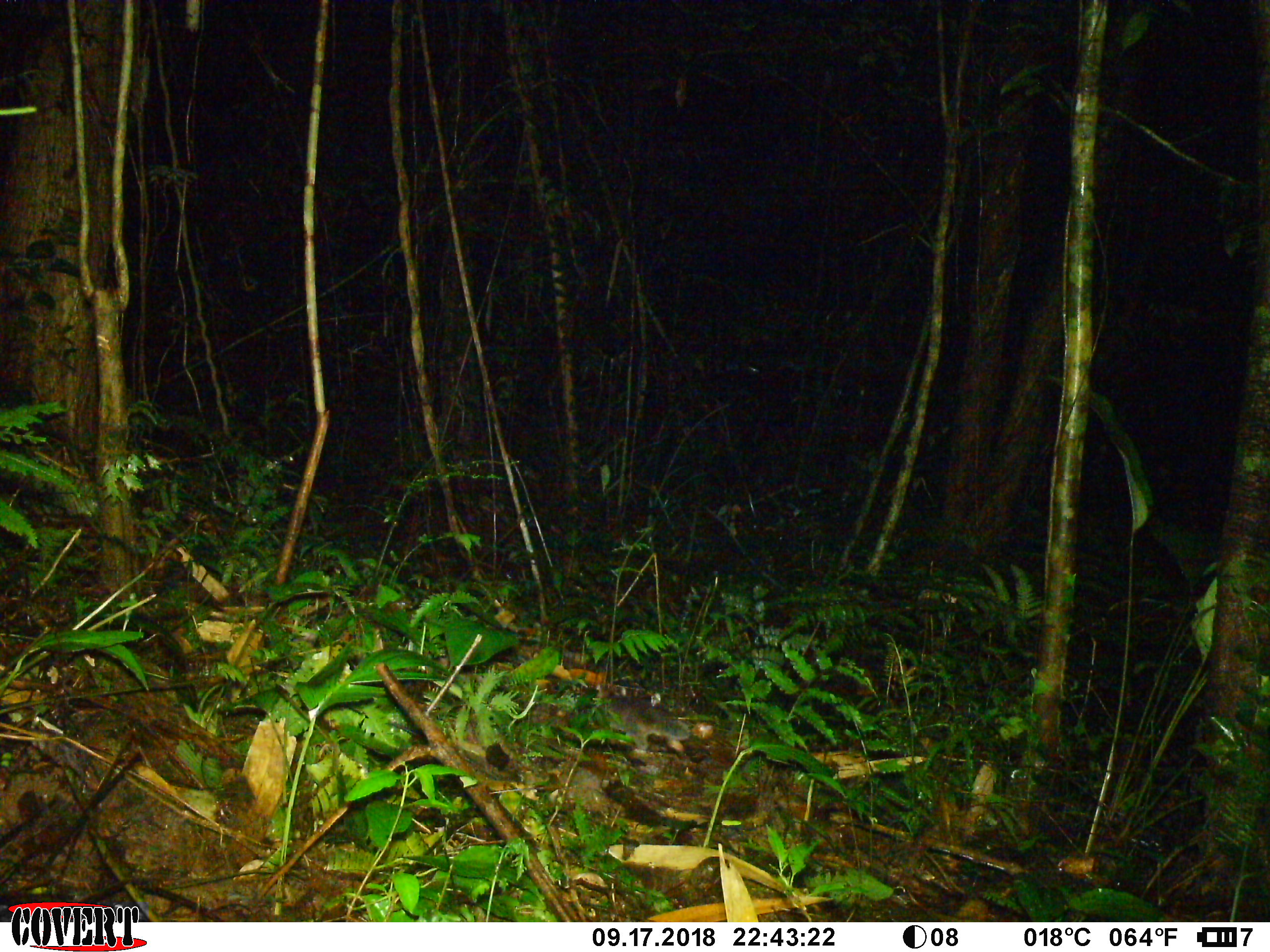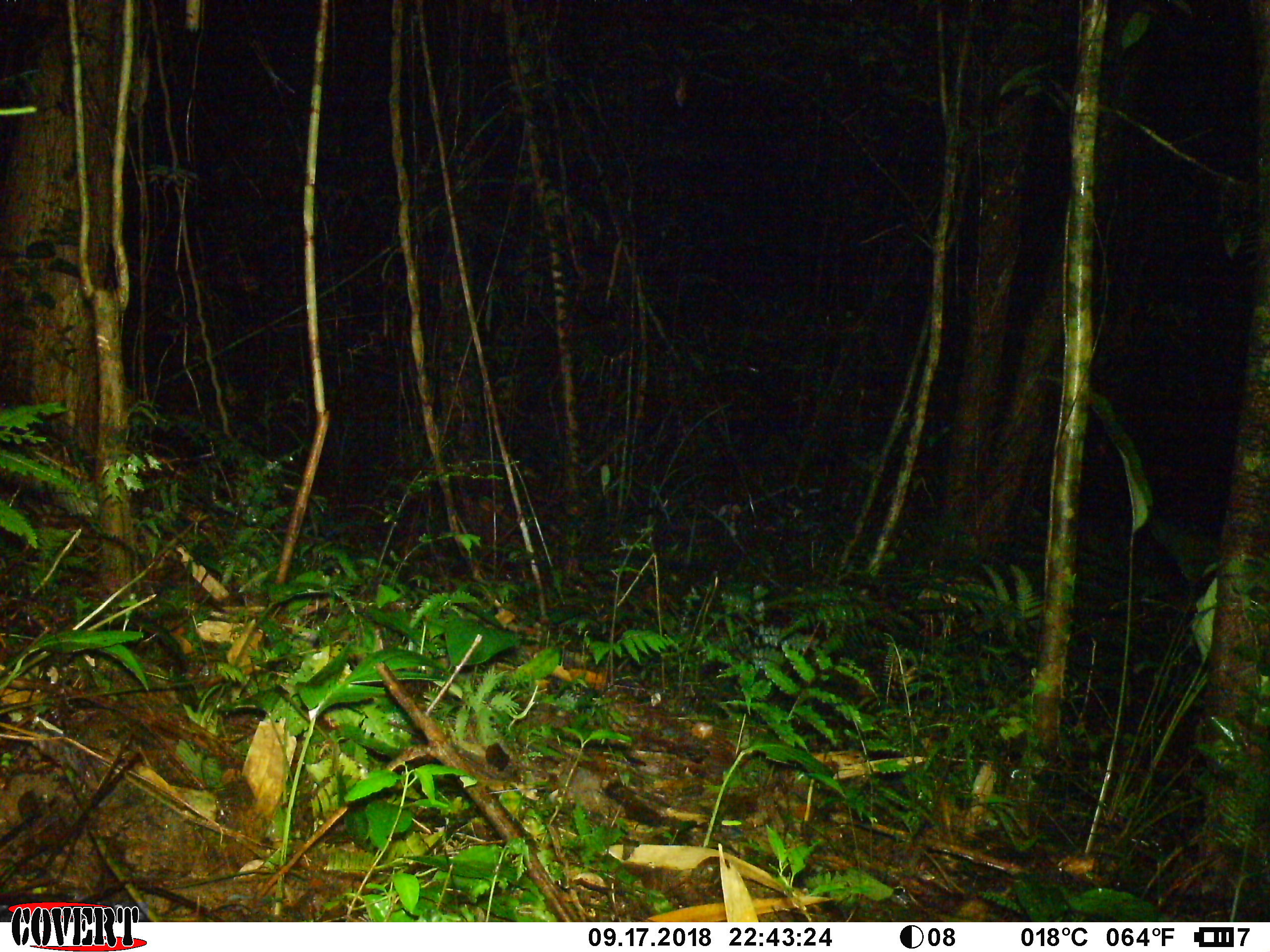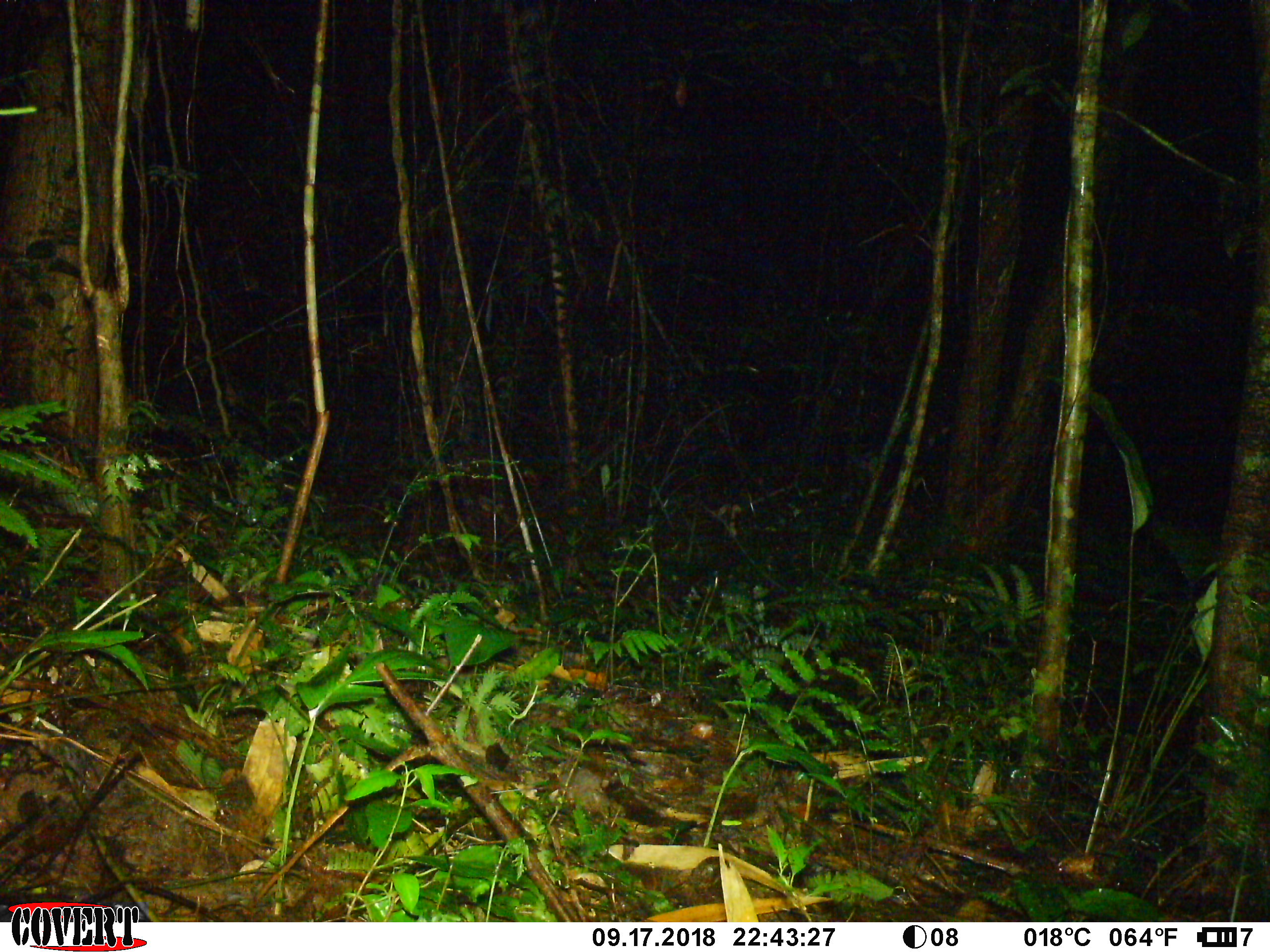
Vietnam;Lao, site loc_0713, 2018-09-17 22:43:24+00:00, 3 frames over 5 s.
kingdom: Animalia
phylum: Chordata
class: Mammalia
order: Carnivora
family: Mustelidae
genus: Melogale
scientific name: Melogale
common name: ferret badger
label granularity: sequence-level